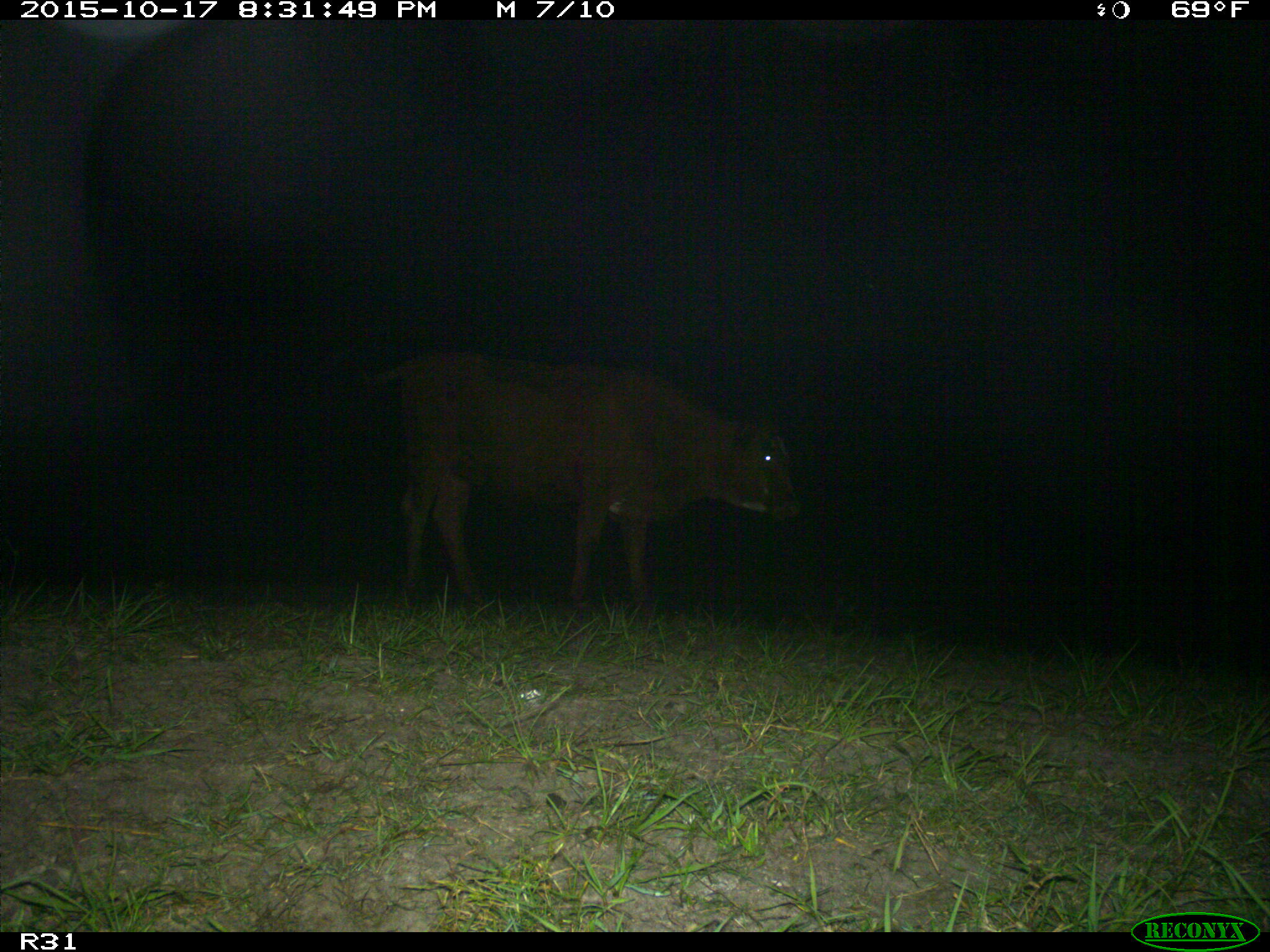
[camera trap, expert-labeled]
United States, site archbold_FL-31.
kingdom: Animalia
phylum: Chordata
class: Mammalia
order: Artiodactyla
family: Bovidae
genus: Bos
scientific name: Bos taurus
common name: domestic cow